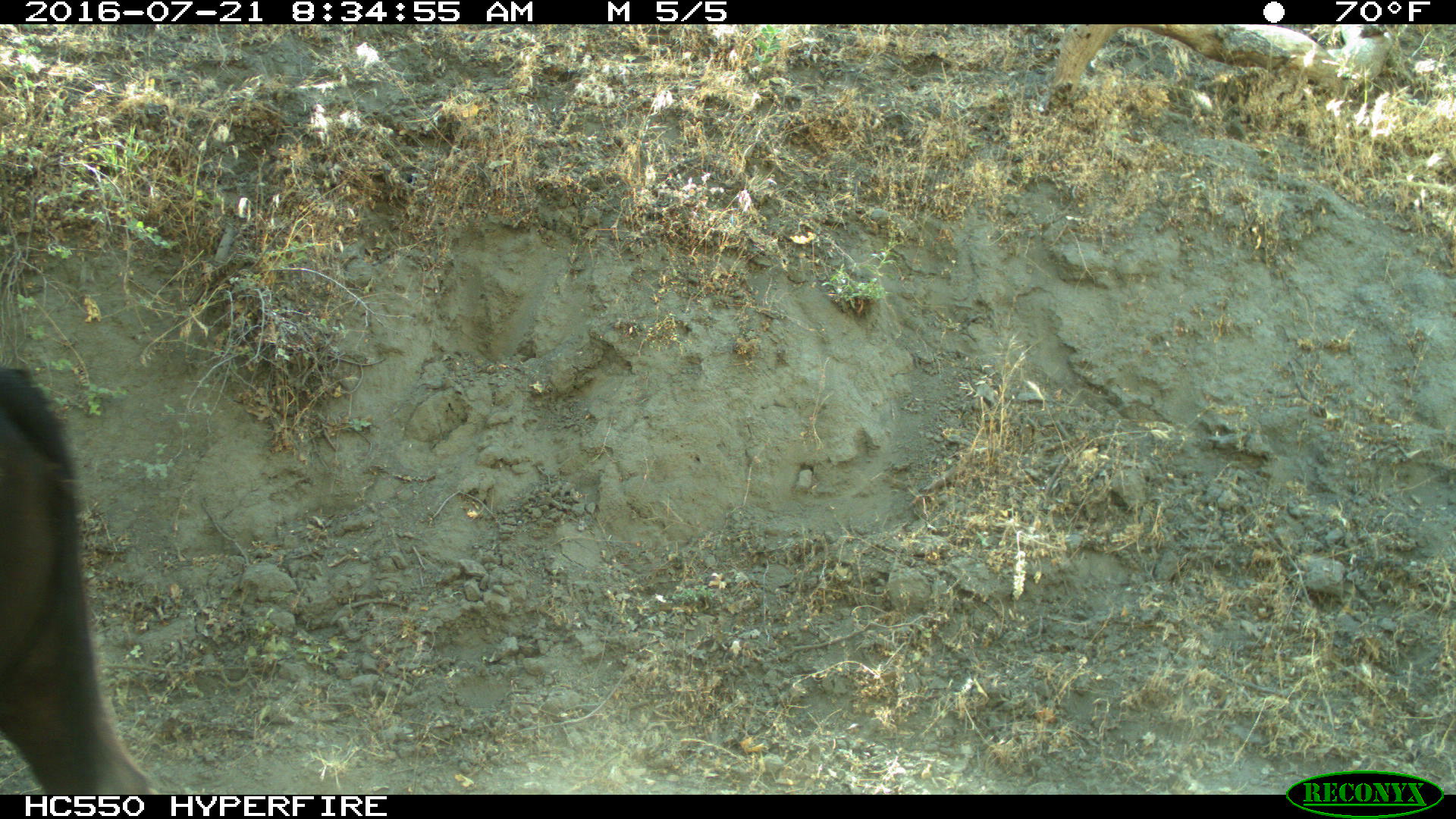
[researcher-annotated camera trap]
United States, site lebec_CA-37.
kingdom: Animalia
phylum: Chordata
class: Mammalia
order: Artiodactyla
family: Bovidae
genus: Bos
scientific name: Bos taurus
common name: domestic cow